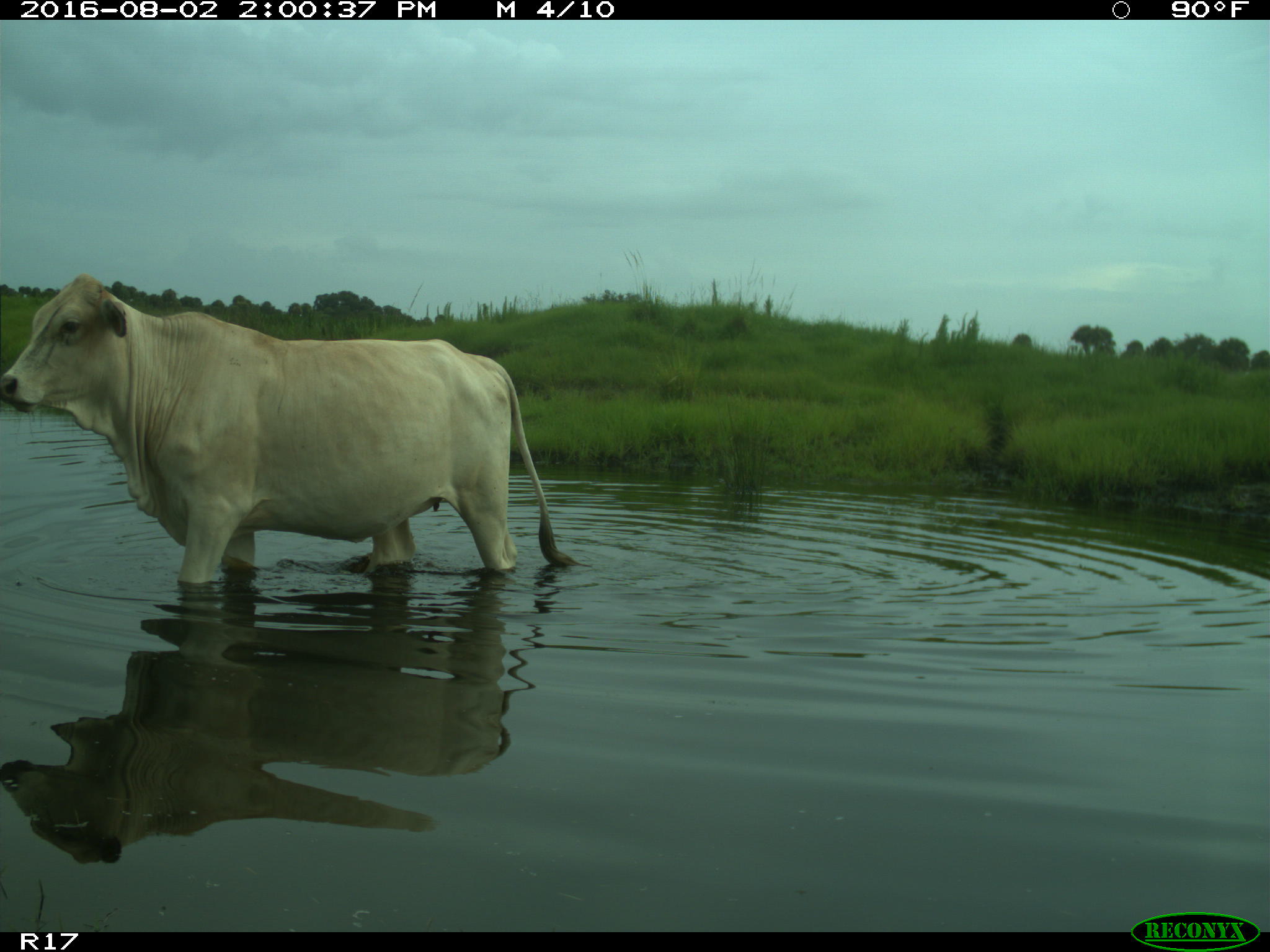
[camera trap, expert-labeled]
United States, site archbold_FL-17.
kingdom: Animalia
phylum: Chordata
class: Mammalia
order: Artiodactyla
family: Bovidae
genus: Bos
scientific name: Bos taurus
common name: domestic cow